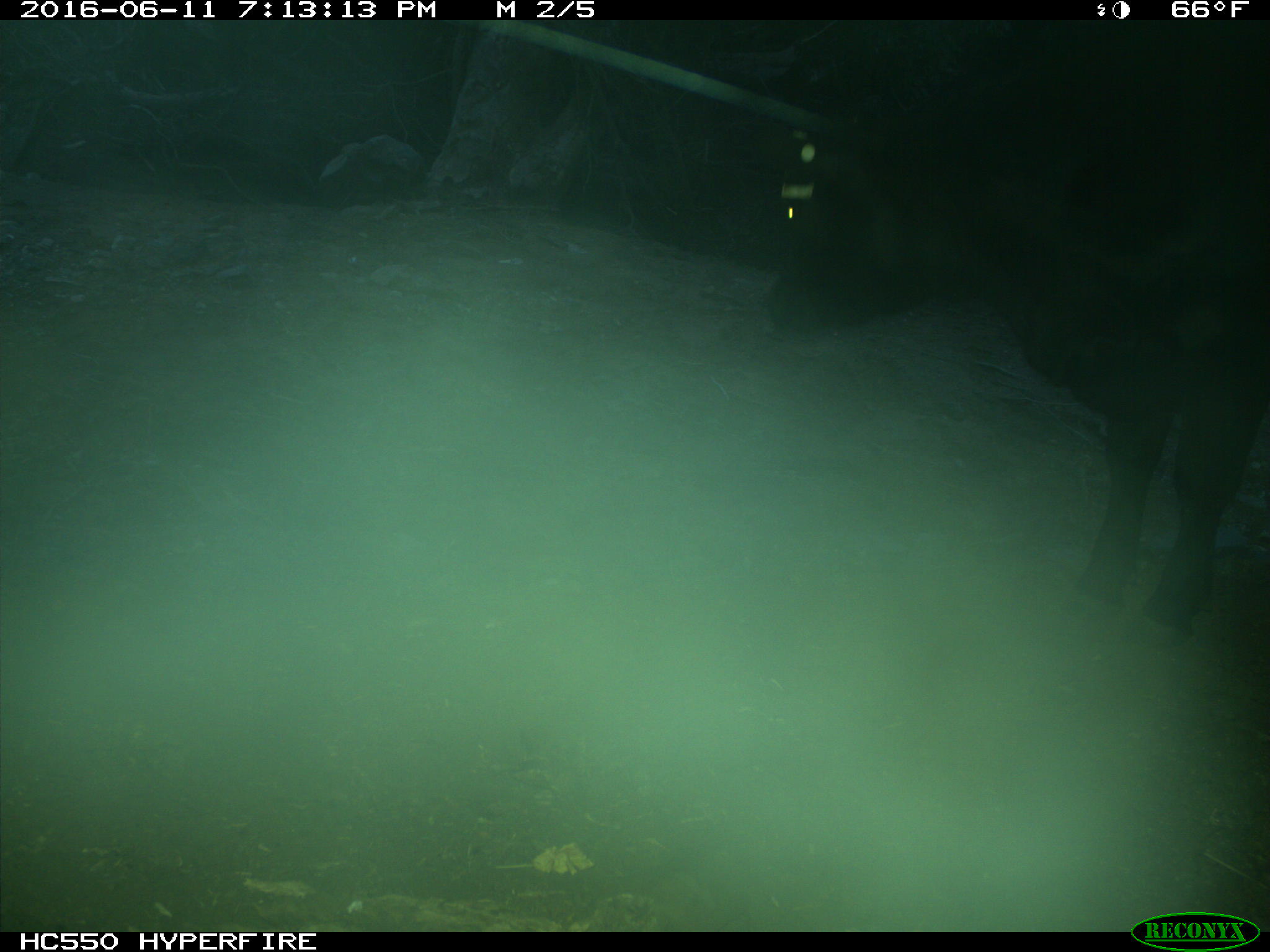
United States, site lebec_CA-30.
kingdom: Animalia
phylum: Chordata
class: Mammalia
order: Artiodactyla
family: Bovidae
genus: Bos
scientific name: Bos taurus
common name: domestic cow